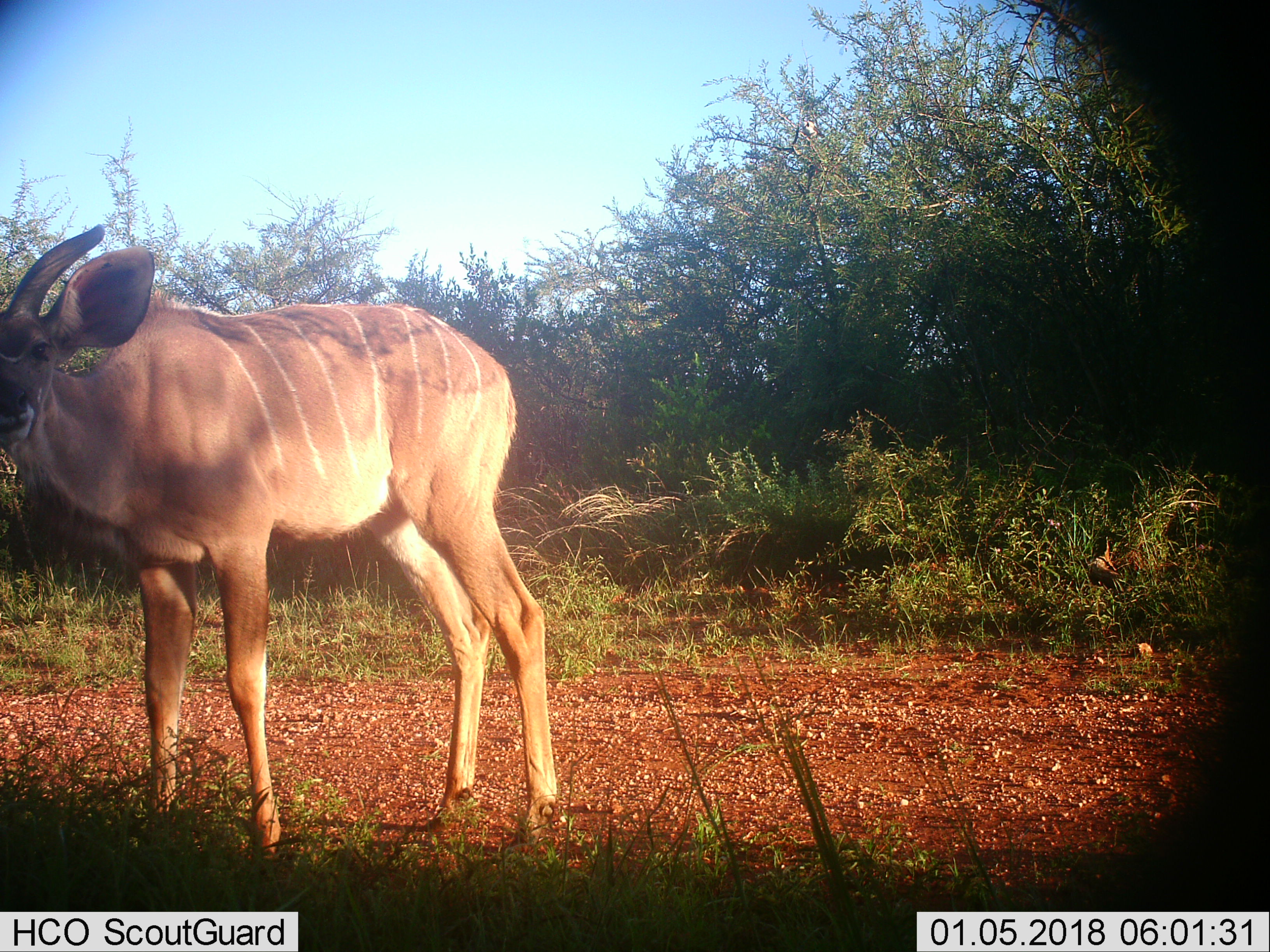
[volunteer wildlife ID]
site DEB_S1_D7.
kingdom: Animalia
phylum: Chordata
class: Mammalia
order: Artiodactyla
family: Bovidae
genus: Tragelaphus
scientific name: Tragelaphus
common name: kudu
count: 1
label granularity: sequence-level